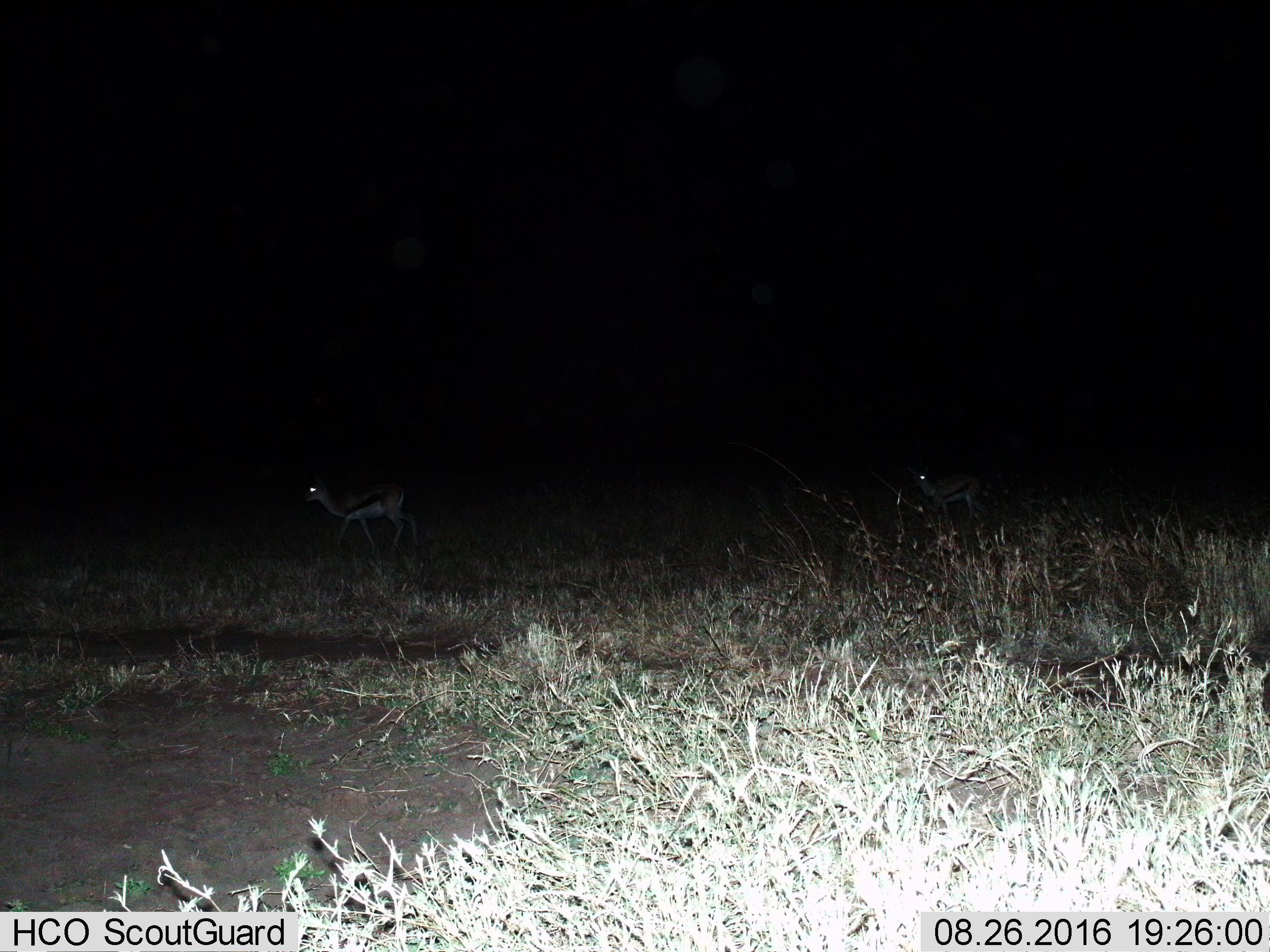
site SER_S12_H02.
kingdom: Animalia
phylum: Chordata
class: Mammalia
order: Artiodactyla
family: Bovidae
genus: Eudorcas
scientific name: Eudorcas thomsonii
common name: thomson's gazelle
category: gazellethomsons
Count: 2.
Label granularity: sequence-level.